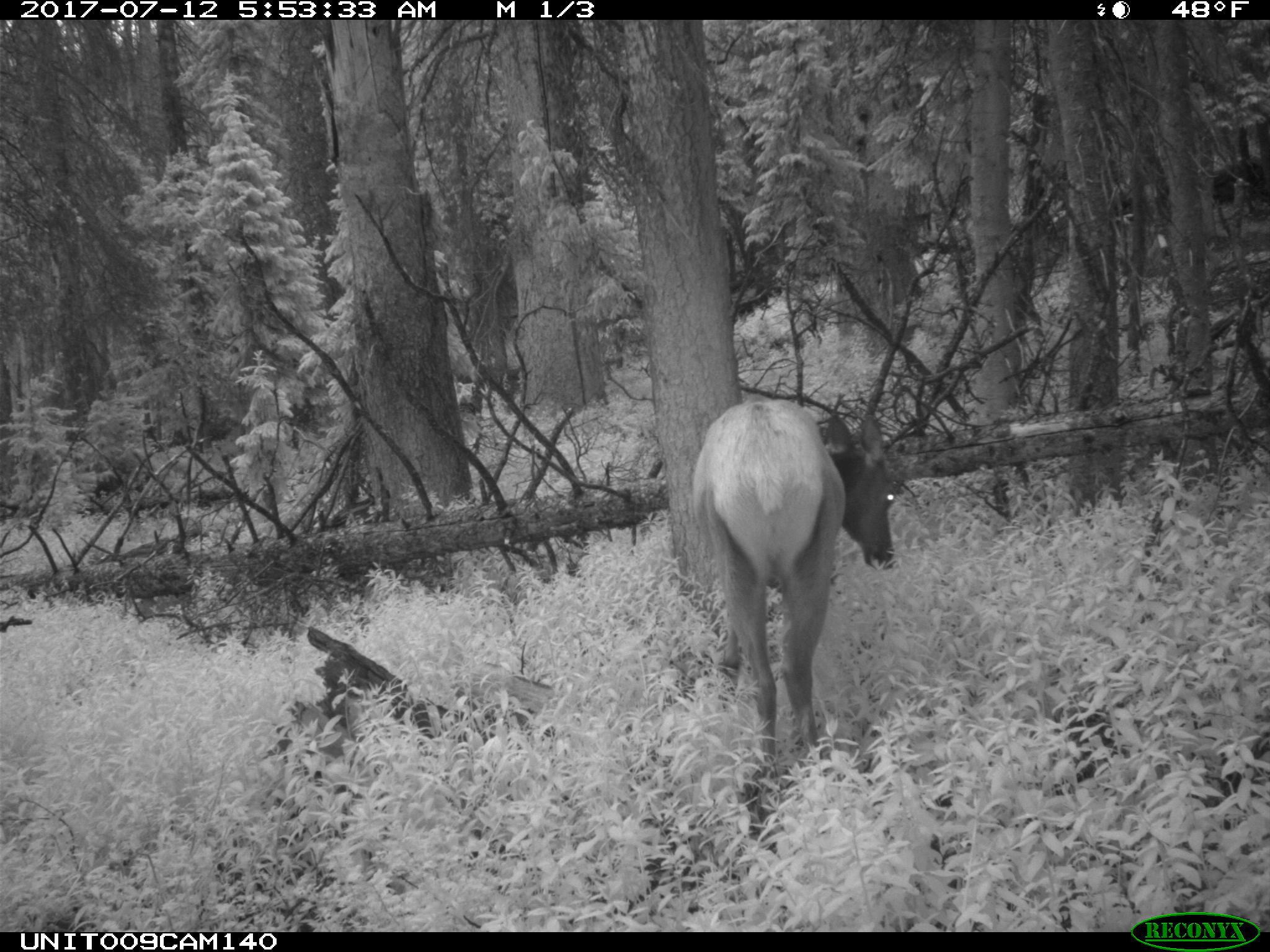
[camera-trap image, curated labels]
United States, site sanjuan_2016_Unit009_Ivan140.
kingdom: Animalia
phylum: Chordata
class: Mammalia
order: Artiodactyla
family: Cervidae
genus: Cervus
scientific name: Cervus elaphus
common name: red deer